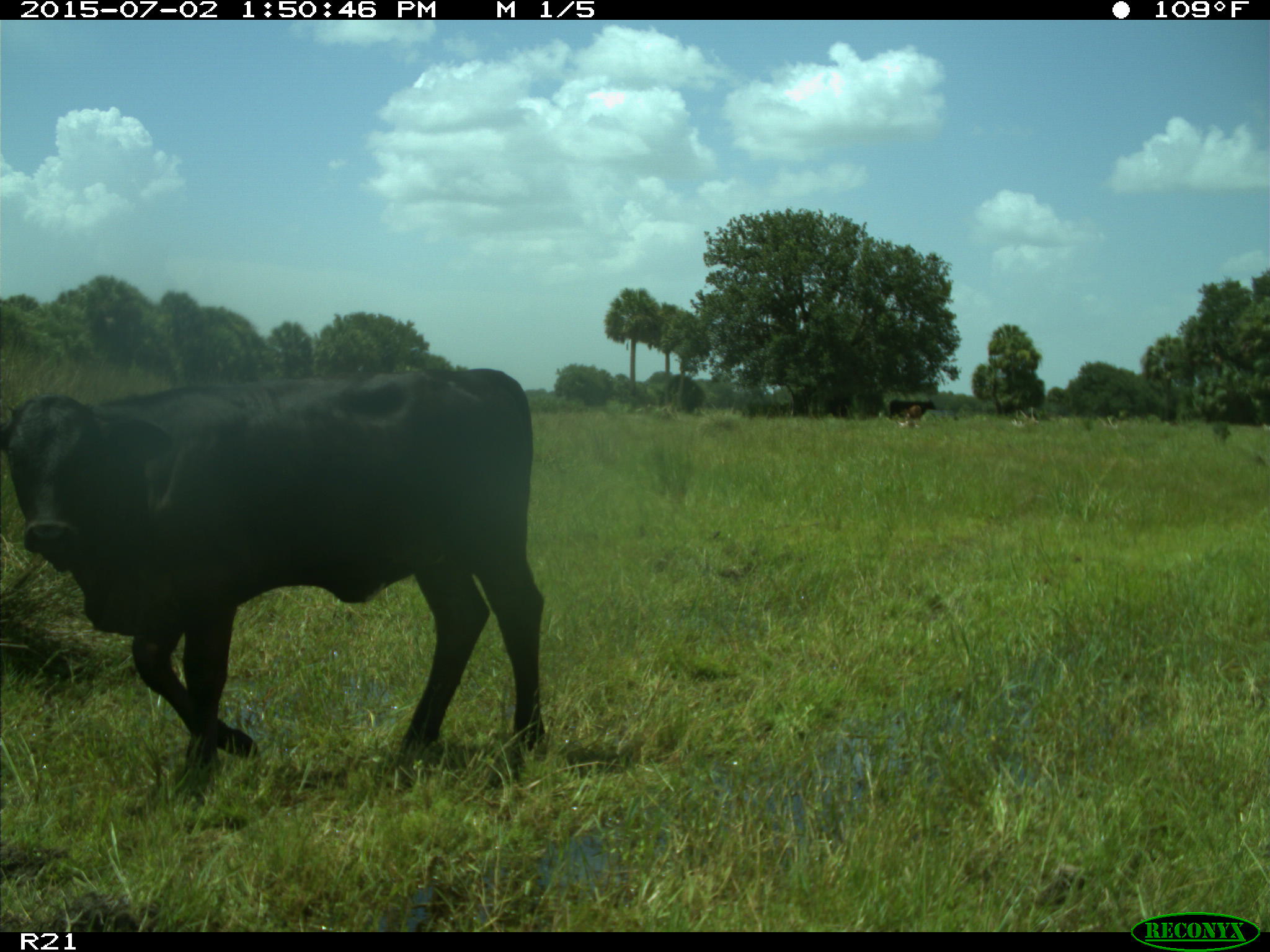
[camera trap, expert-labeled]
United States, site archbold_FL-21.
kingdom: Animalia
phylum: Chordata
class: Mammalia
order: Artiodactyla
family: Bovidae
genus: Bos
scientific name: Bos taurus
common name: domestic cow